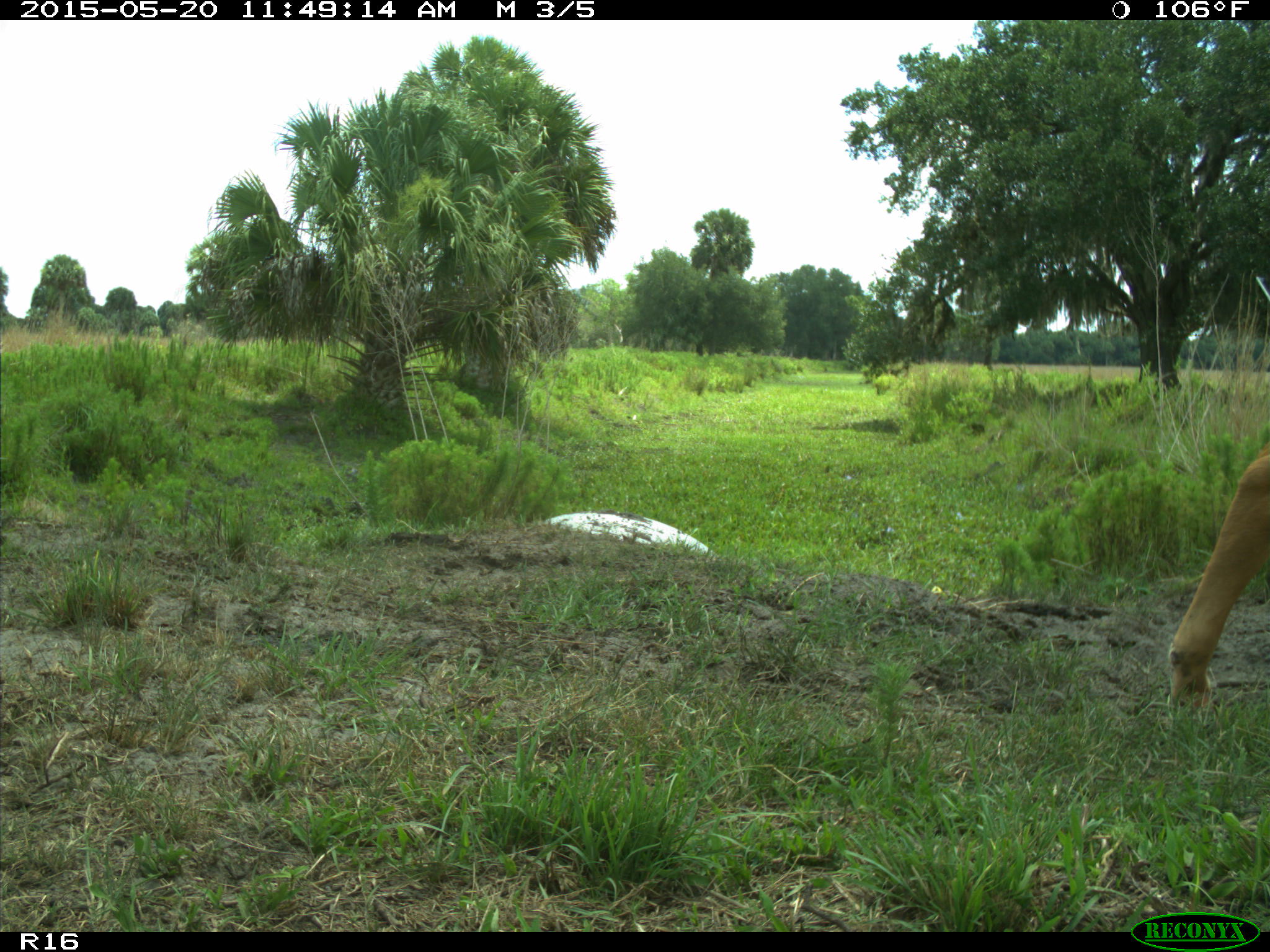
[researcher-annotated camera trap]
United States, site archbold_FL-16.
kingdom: Animalia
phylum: Chordata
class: Mammalia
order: Artiodactyla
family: Bovidae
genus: Bos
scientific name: Bos taurus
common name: domestic cow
Bos taurus (domestic cow).